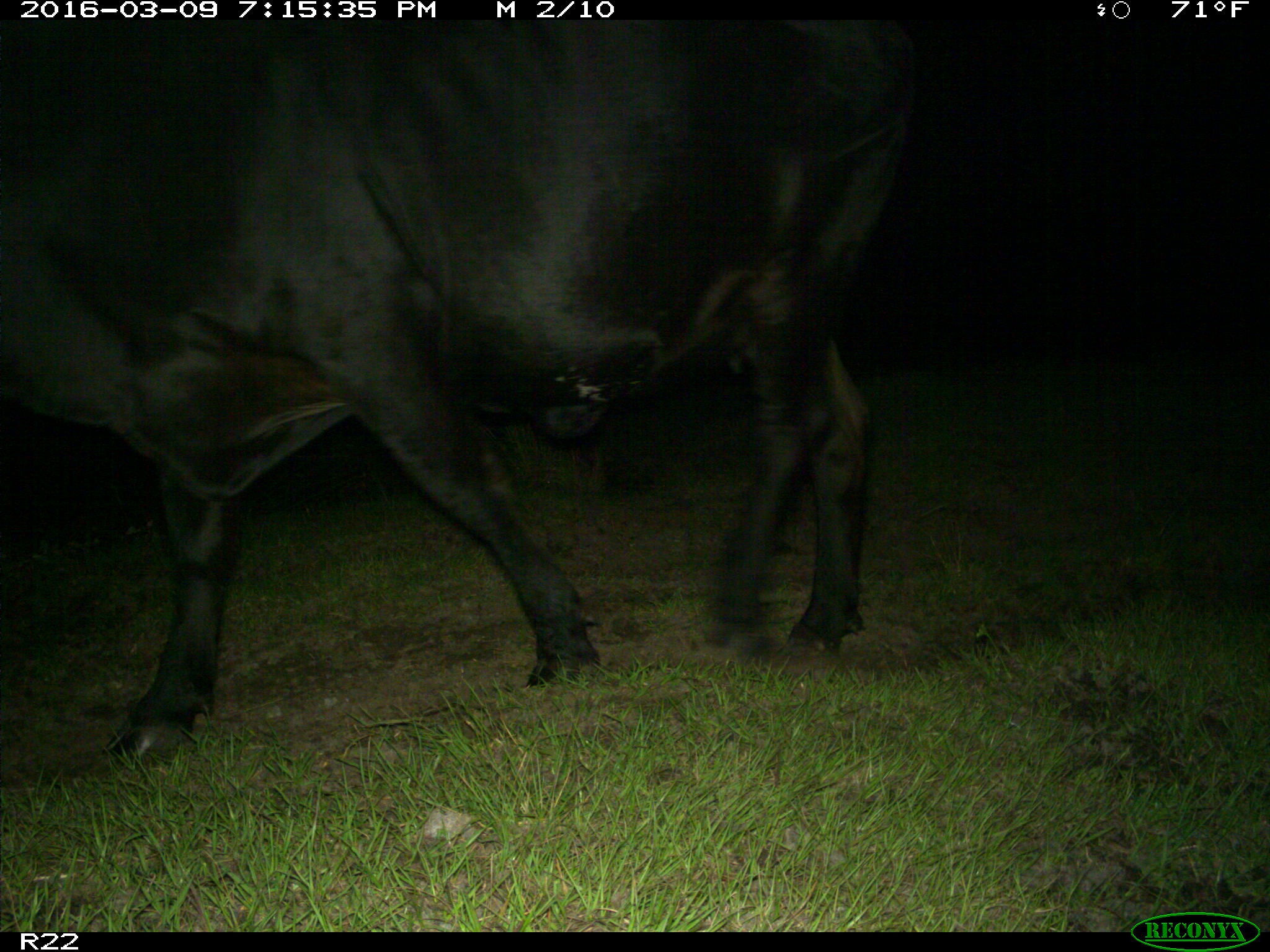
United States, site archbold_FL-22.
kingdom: Animalia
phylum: Chordata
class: Mammalia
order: Artiodactyla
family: Bovidae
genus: Bos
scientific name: Bos taurus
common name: domestic cow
Bos taurus (domestic cow).